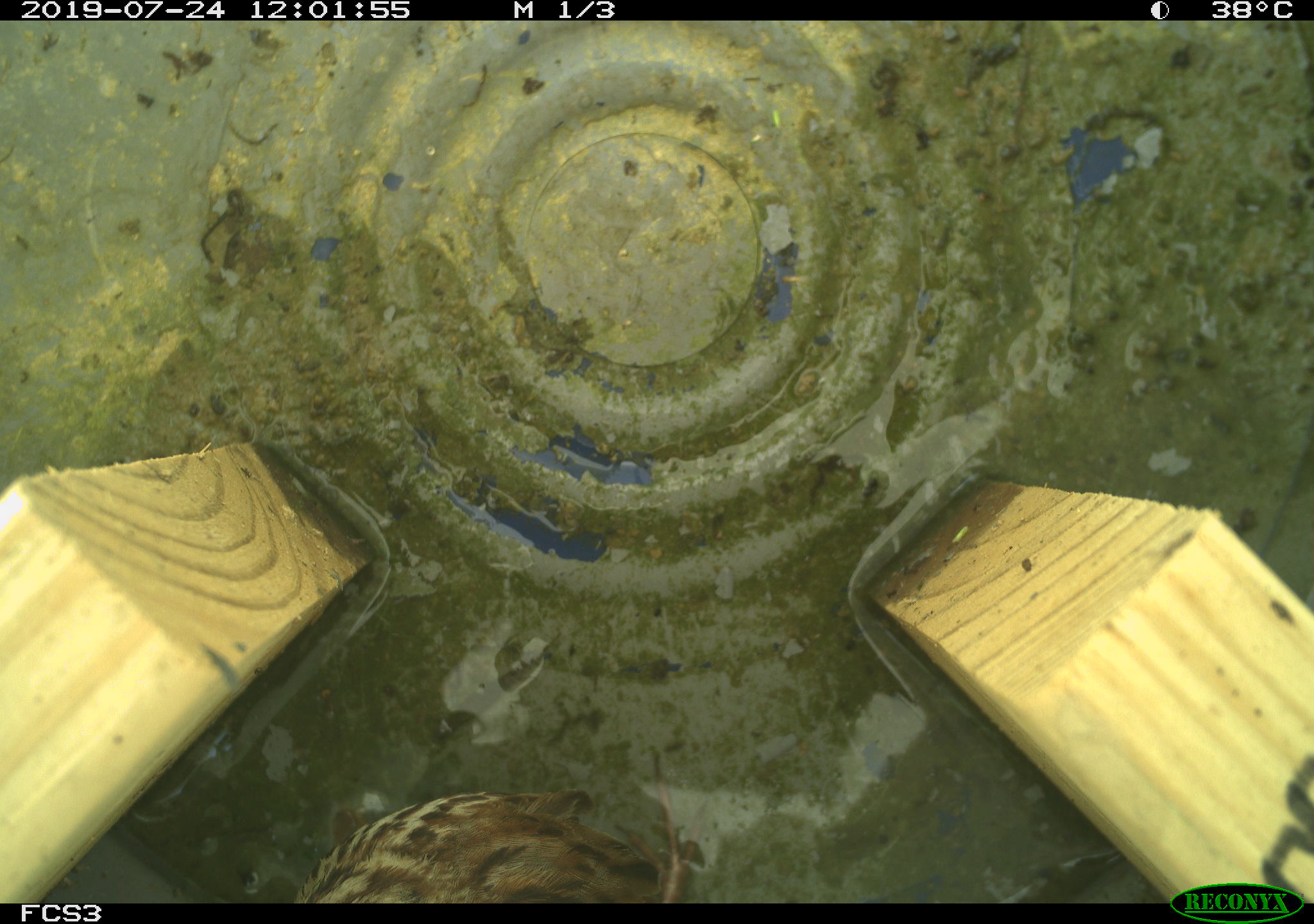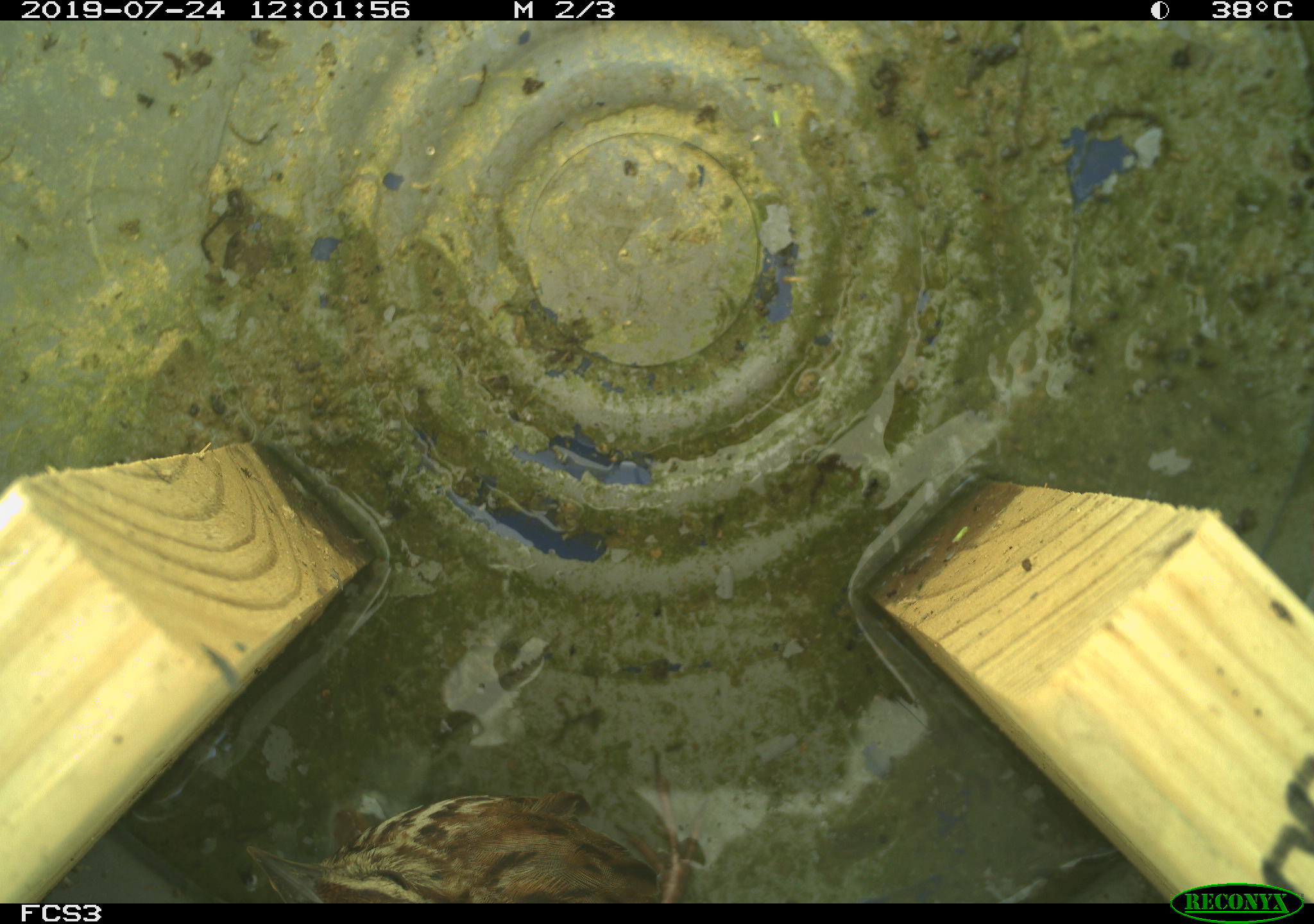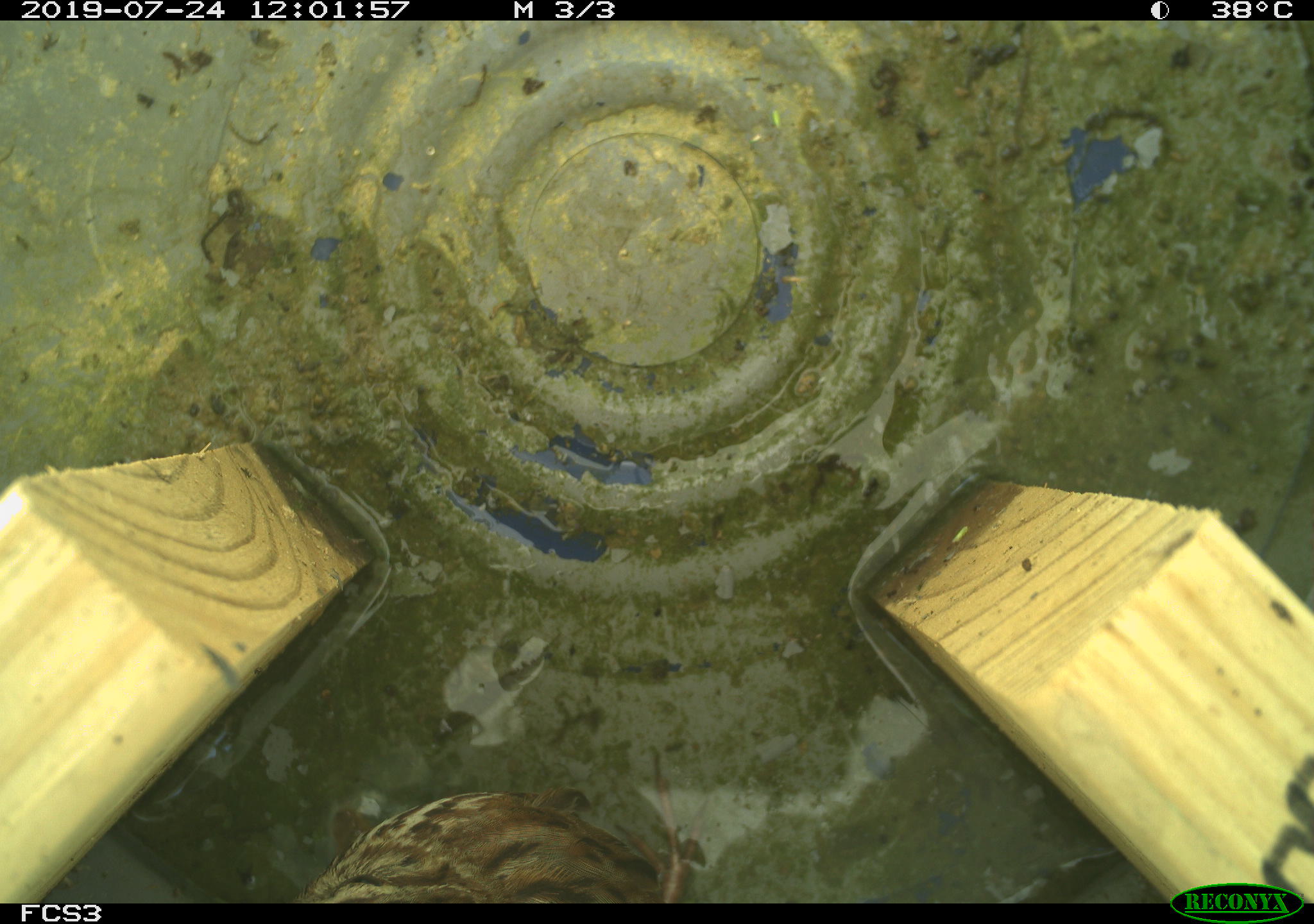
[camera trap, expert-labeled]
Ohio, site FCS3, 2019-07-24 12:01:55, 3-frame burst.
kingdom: Animalia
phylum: Chordata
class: Aves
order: Passeriformes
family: Passerellidae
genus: Melospiza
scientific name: Melospiza melodia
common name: song sparrow